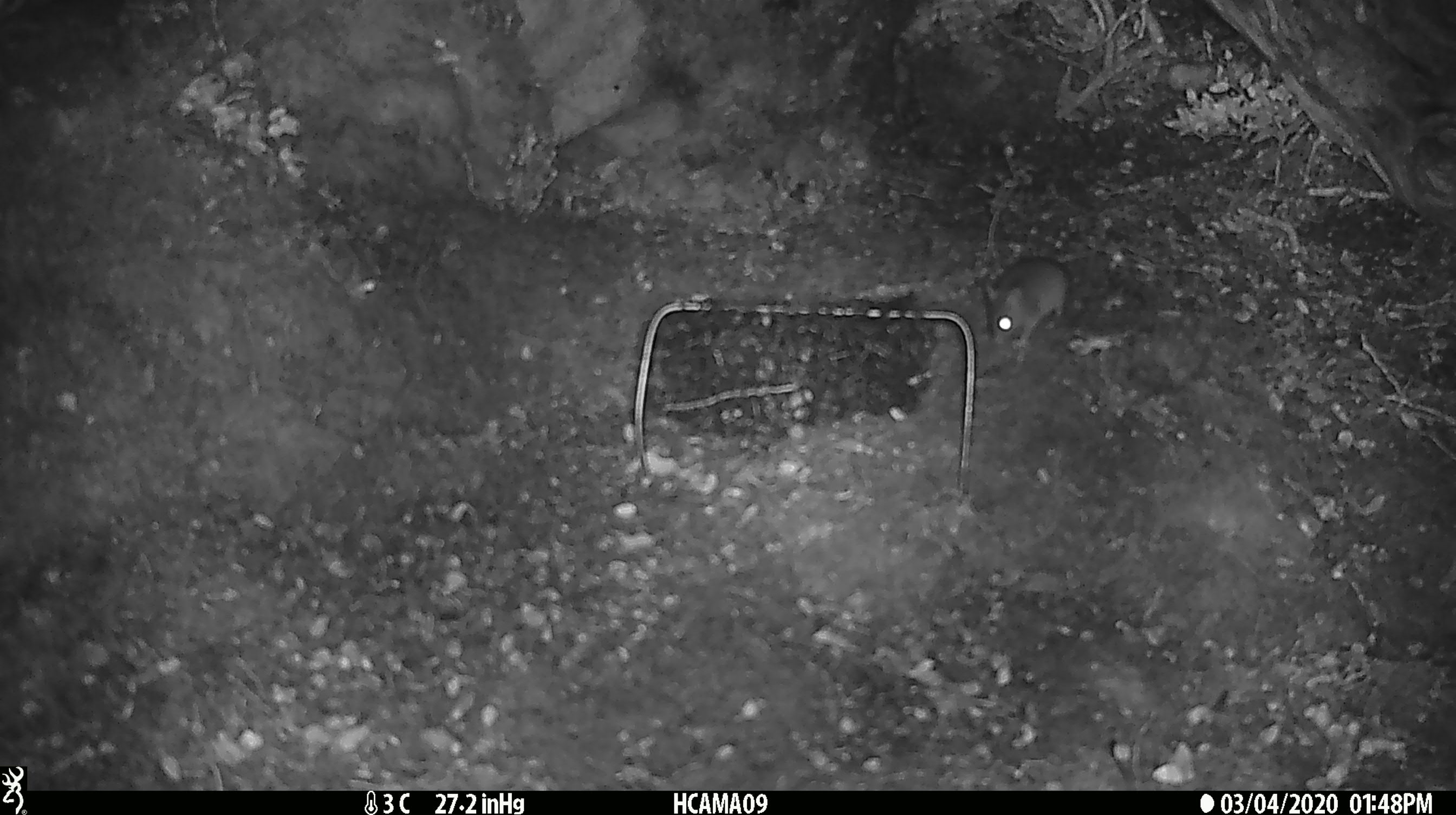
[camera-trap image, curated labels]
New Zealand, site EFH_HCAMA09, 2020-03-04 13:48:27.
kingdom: Animalia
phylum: Chordata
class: Mammalia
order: Rodentia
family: Muridae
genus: Mus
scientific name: Mus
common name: mouse